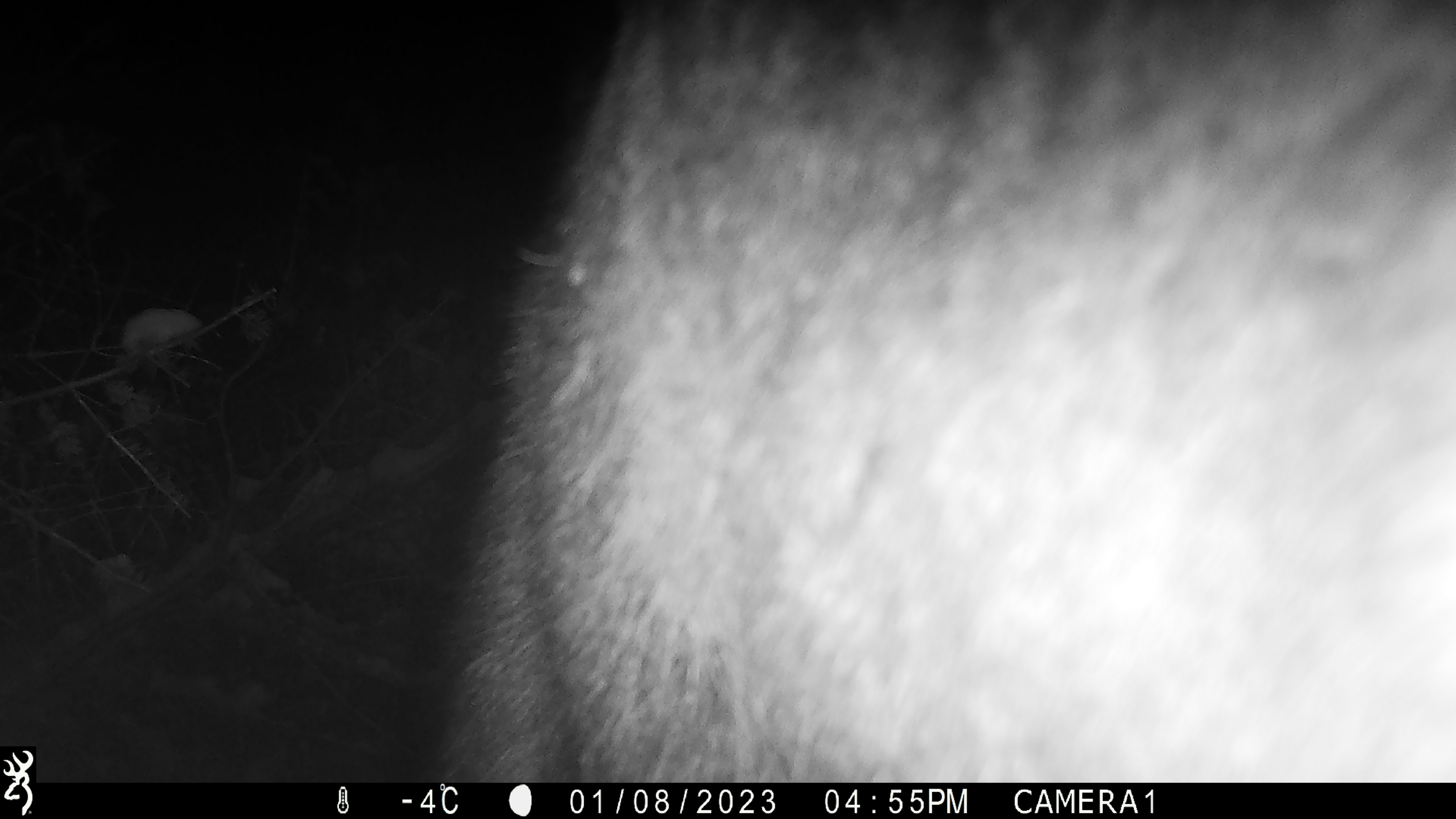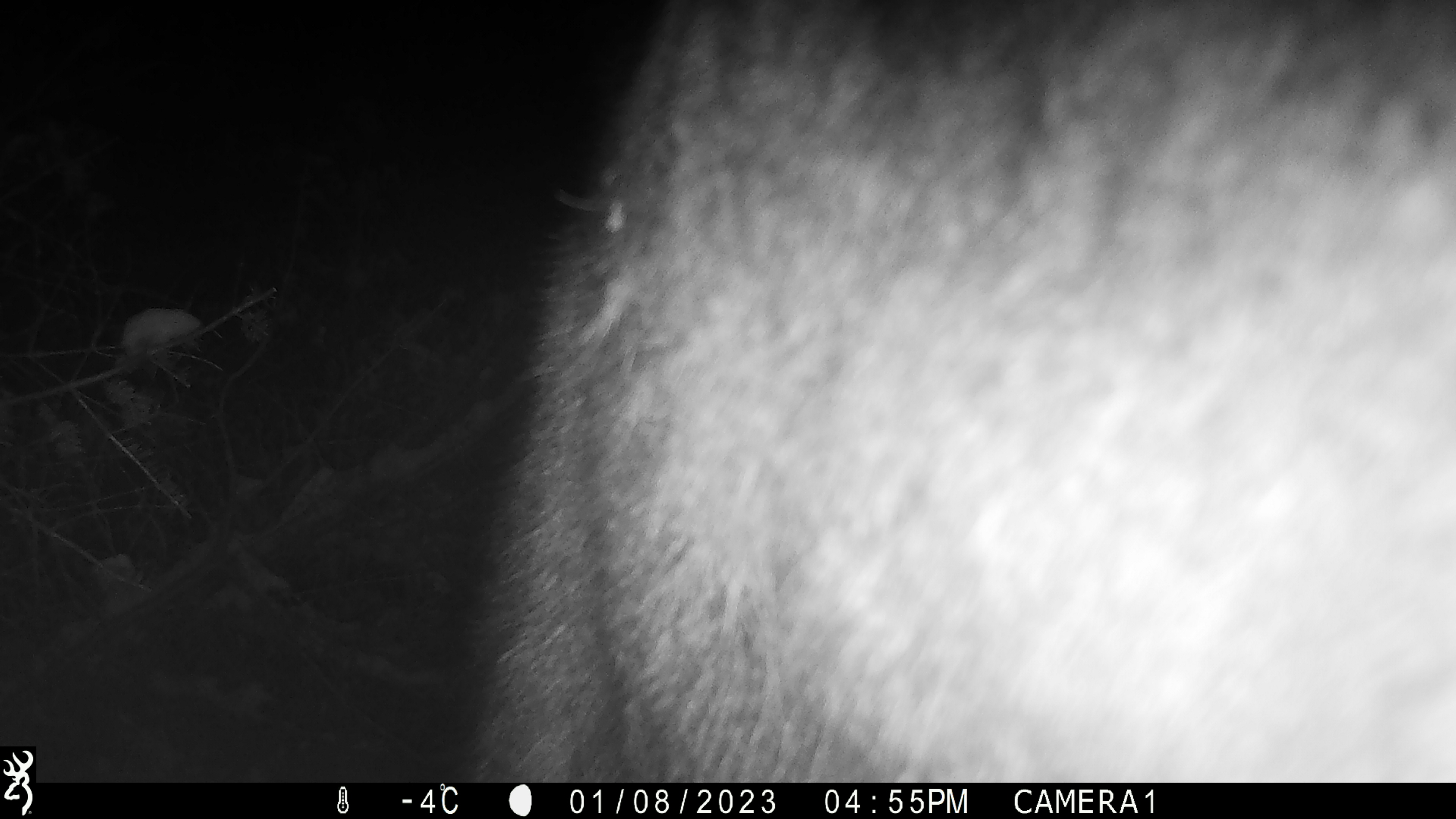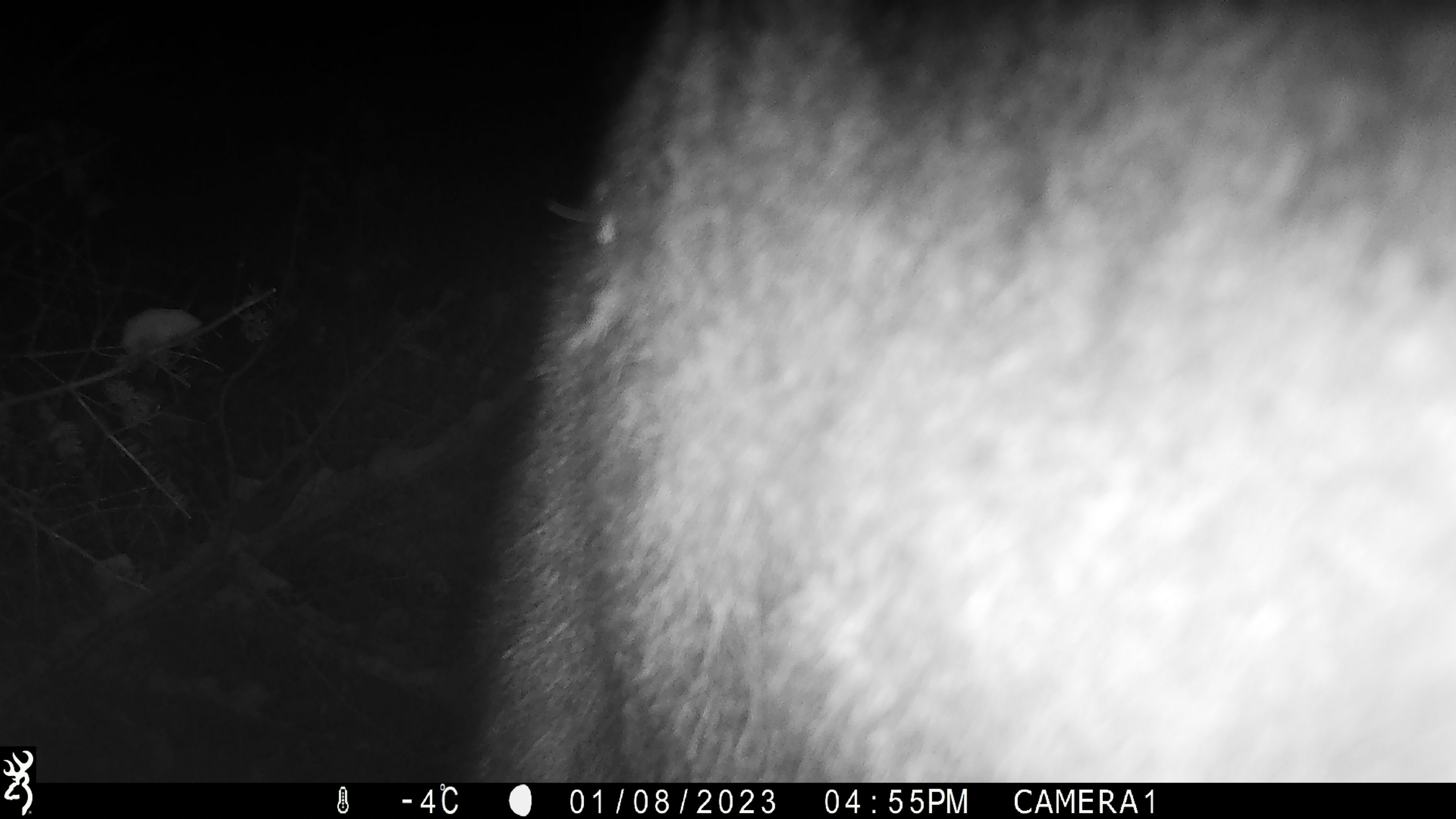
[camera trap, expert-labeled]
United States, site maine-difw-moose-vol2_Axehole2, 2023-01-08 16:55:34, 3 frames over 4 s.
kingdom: Animalia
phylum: Chordata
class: Mammalia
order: Artiodactyla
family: Cervidae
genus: Alces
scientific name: Alces alces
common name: moose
Moose (Alces alces).